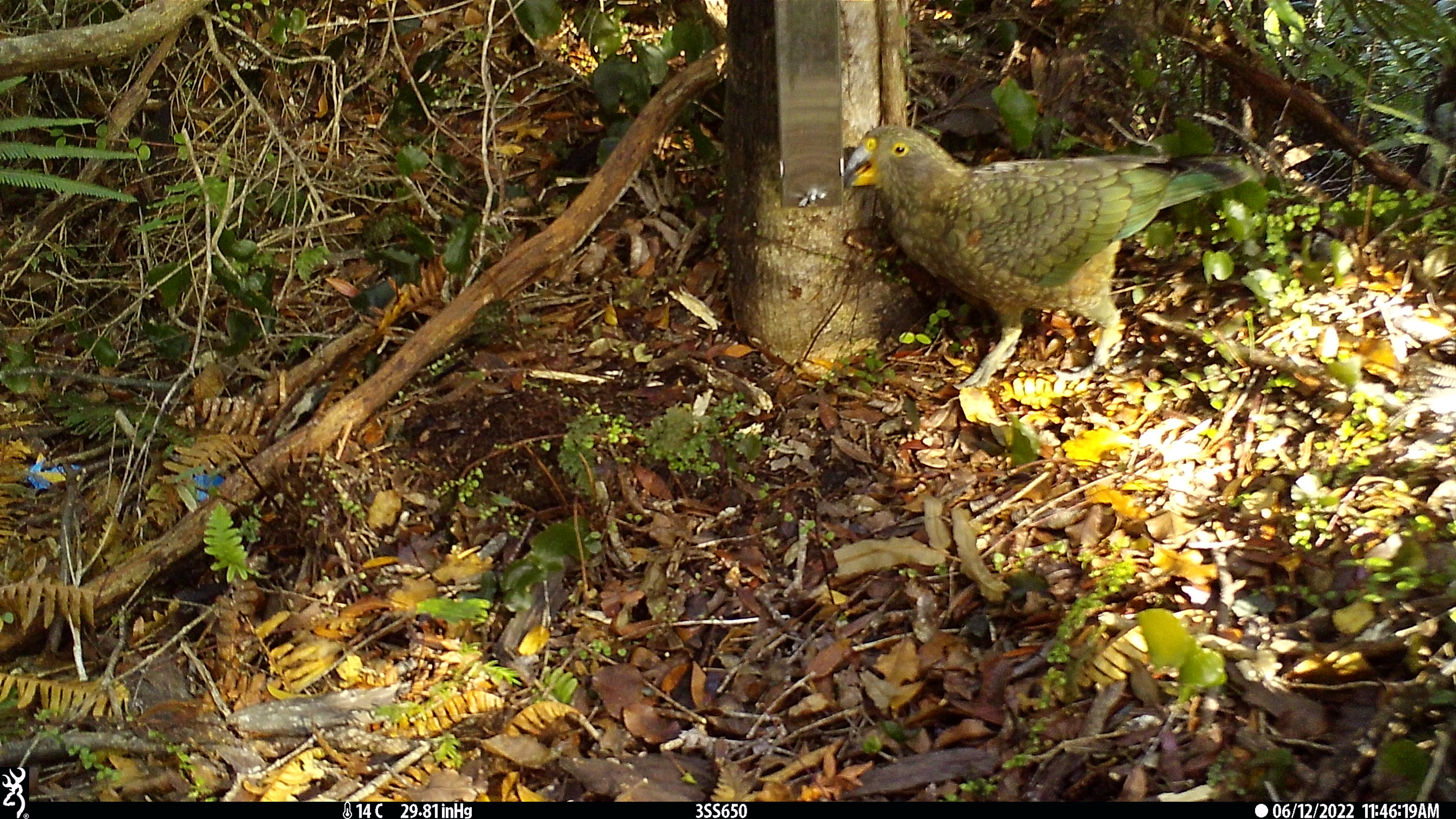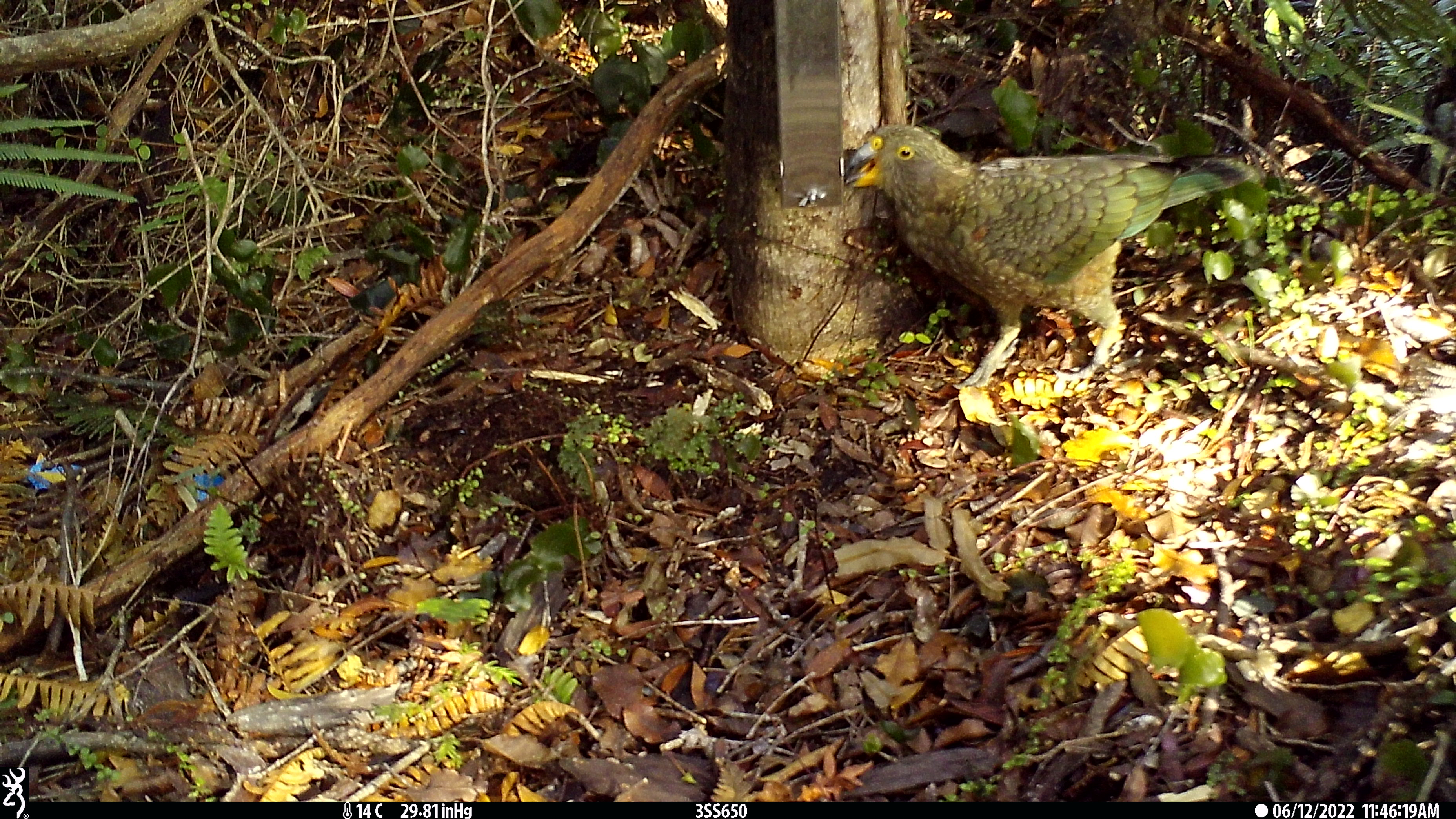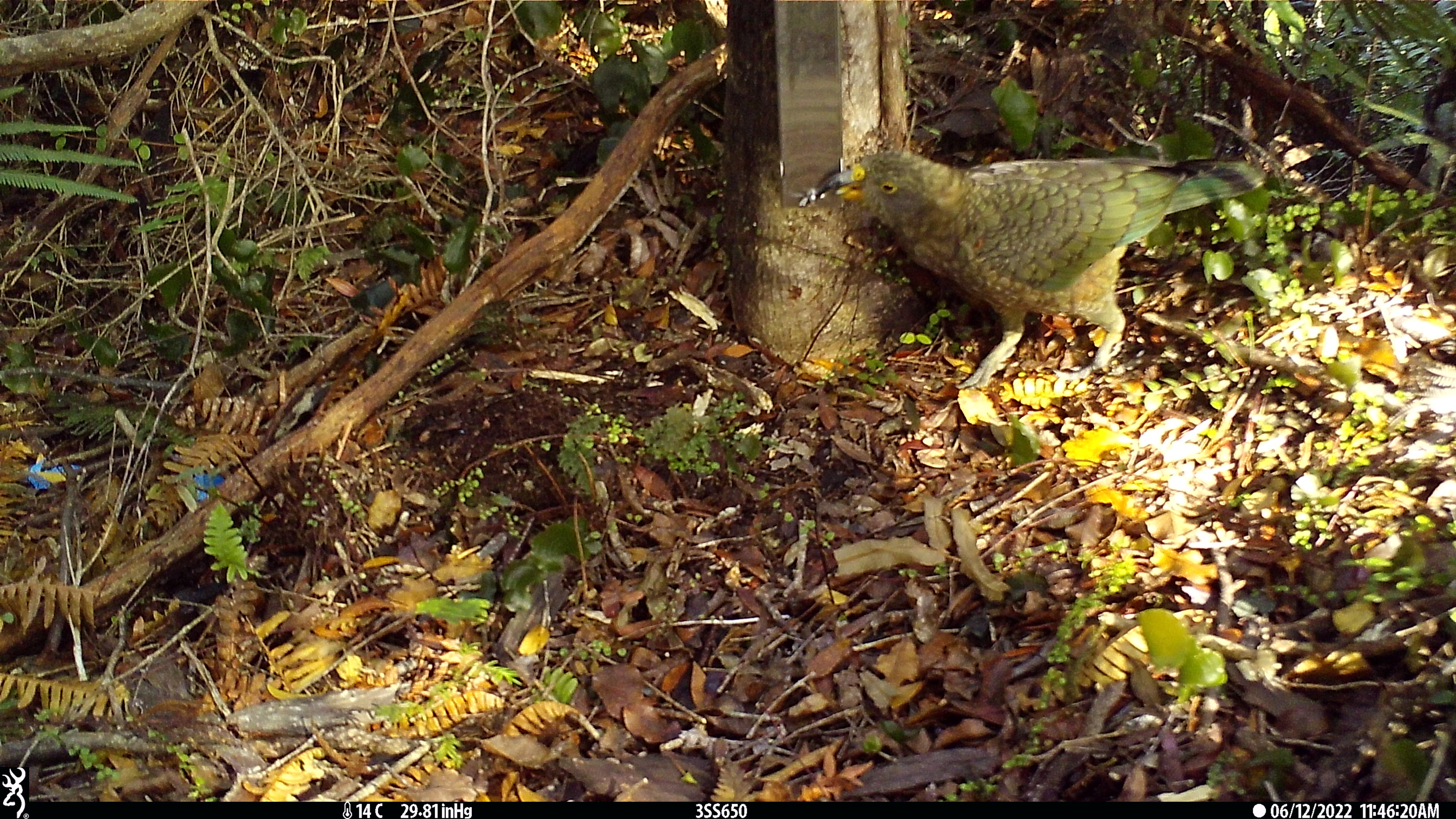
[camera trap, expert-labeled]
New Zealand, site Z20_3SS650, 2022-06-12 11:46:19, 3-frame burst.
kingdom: Animalia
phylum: Chordata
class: Aves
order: Psittaciformes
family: Strigopidae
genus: Nestor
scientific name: Nestor notabilis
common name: kea